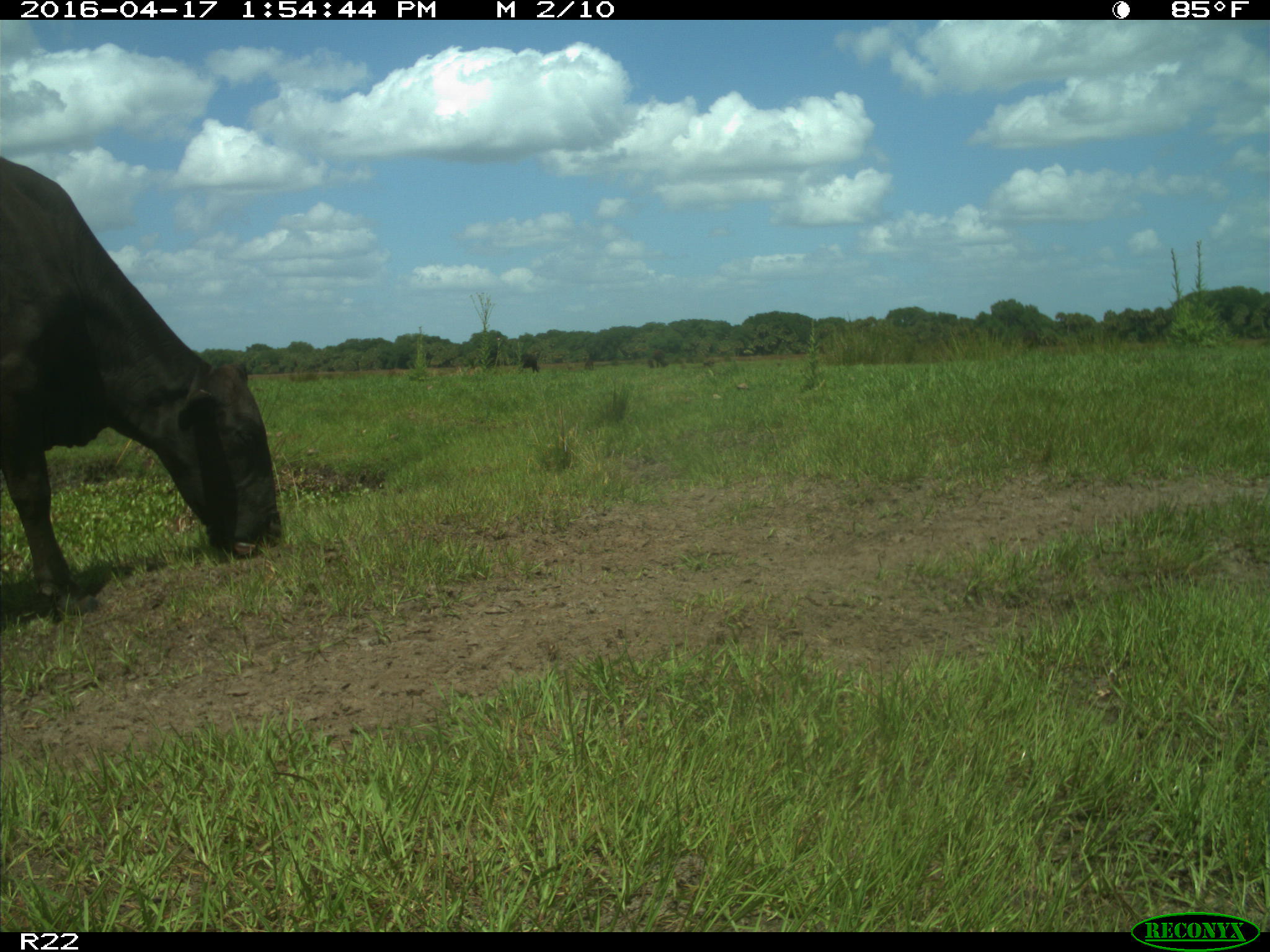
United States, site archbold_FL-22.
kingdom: Animalia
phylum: Chordata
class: Mammalia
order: Artiodactyla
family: Bovidae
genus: Bos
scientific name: Bos taurus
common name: domestic cow